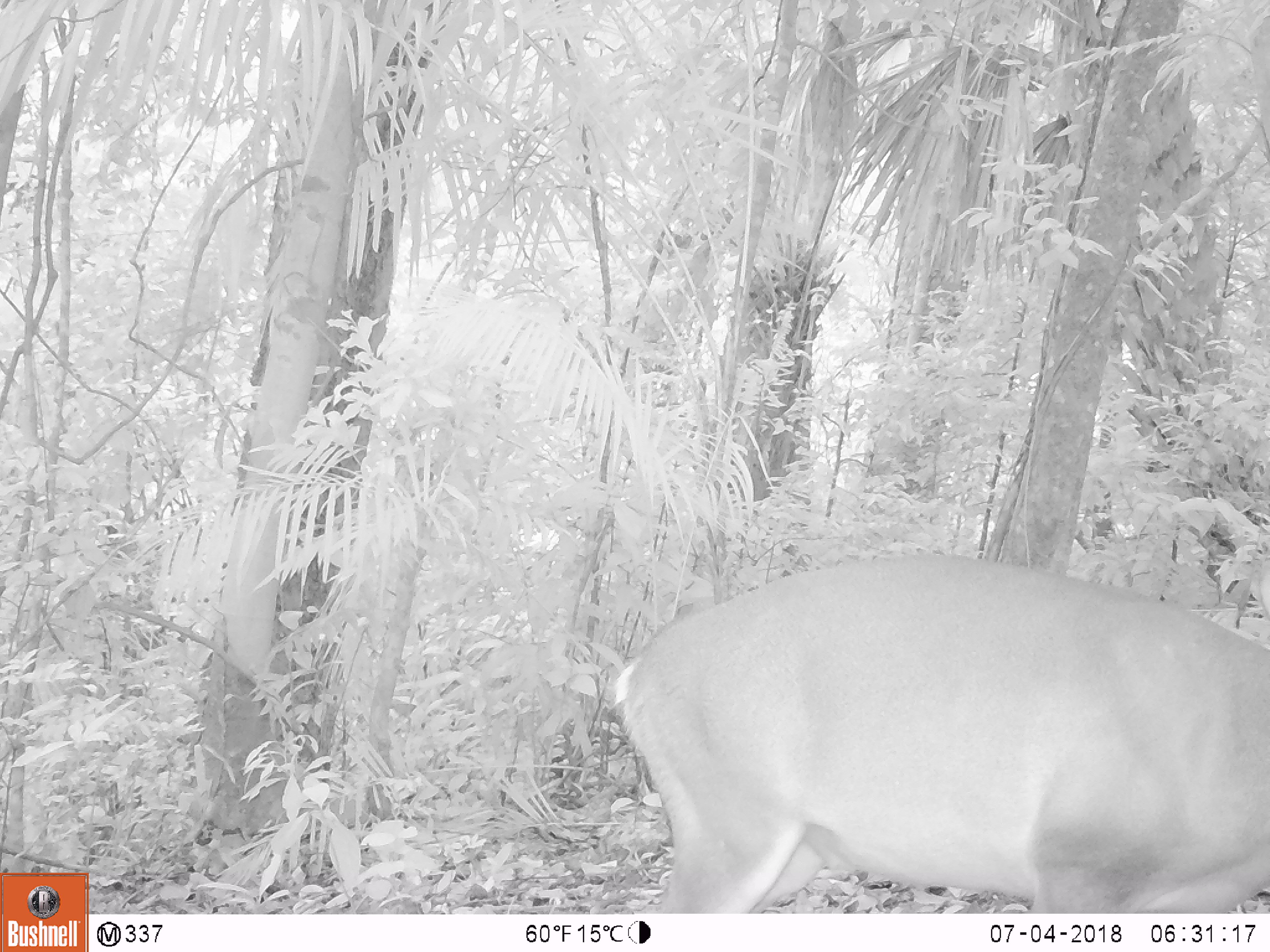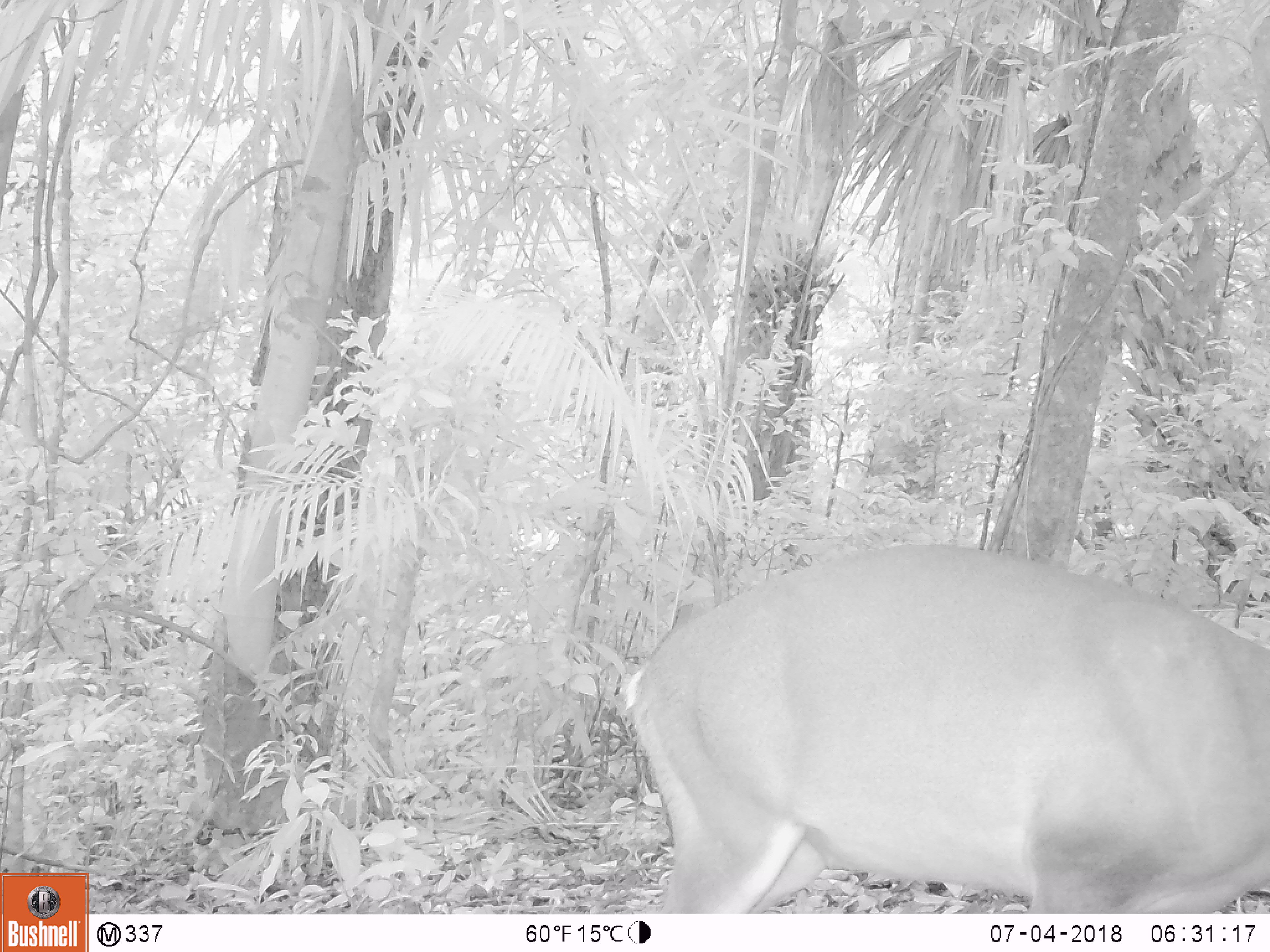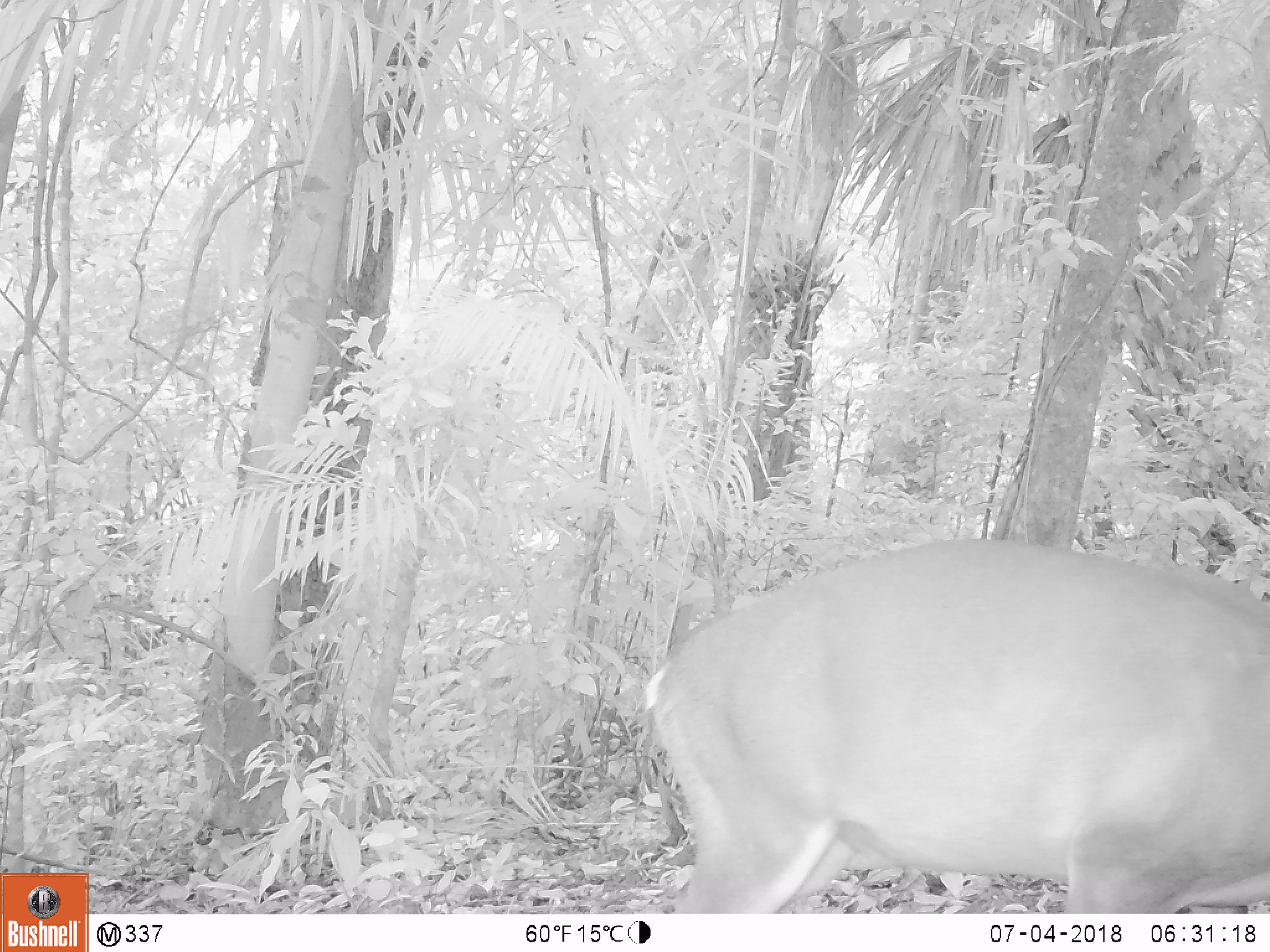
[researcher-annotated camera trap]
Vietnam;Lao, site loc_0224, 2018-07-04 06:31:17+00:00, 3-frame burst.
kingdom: Animalia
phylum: Chordata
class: Mammalia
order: Artiodactyla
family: Cervidae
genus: Muntiacus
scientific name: Muntiacus vuquangensis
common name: large-antlered muntjac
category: large antlered muntjac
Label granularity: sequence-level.